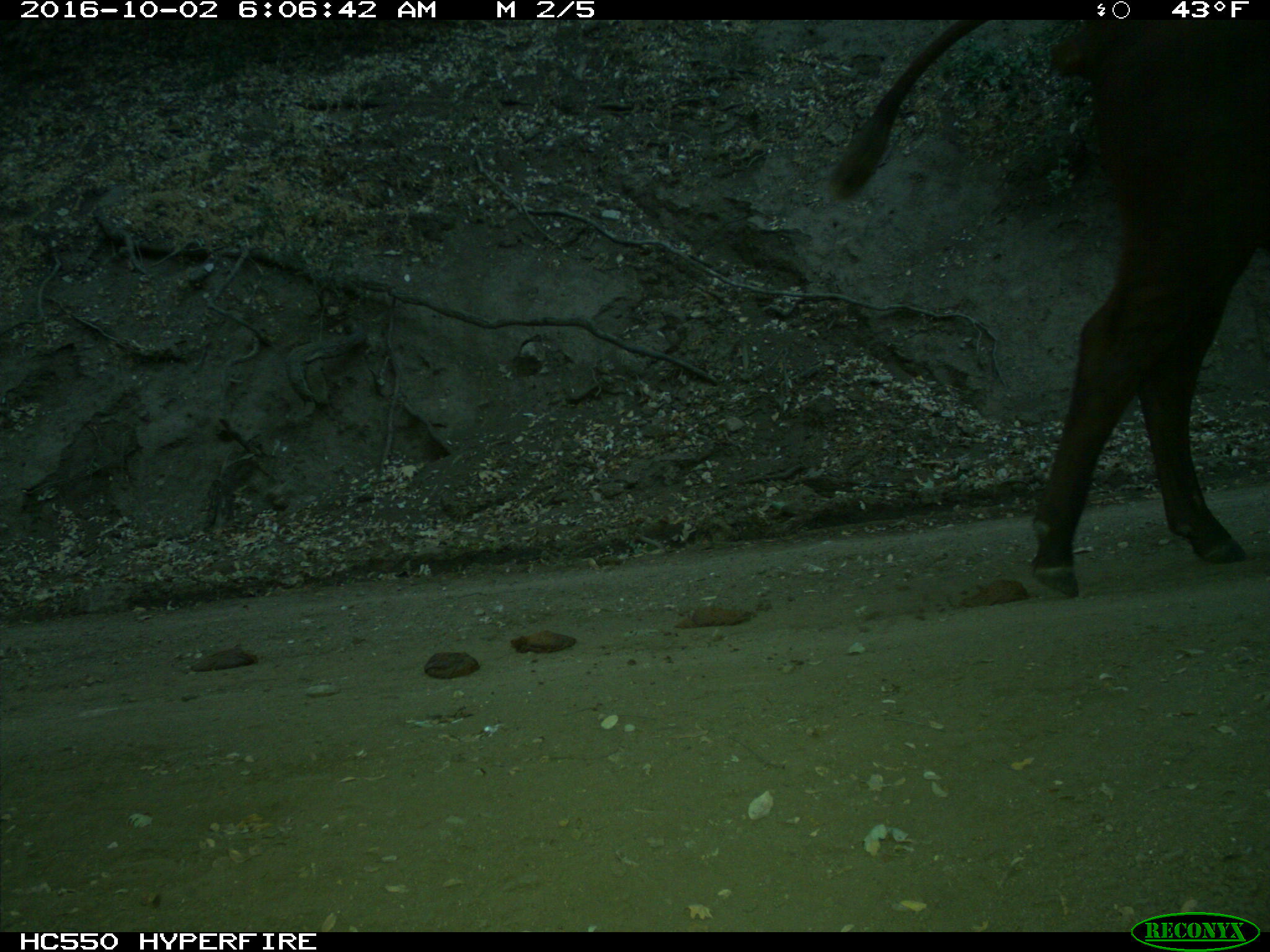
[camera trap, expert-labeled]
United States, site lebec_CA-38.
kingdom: Animalia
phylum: Chordata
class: Mammalia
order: Artiodactyla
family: Bovidae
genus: Bos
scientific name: Bos taurus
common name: domestic cow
Bos taurus (domestic cow).